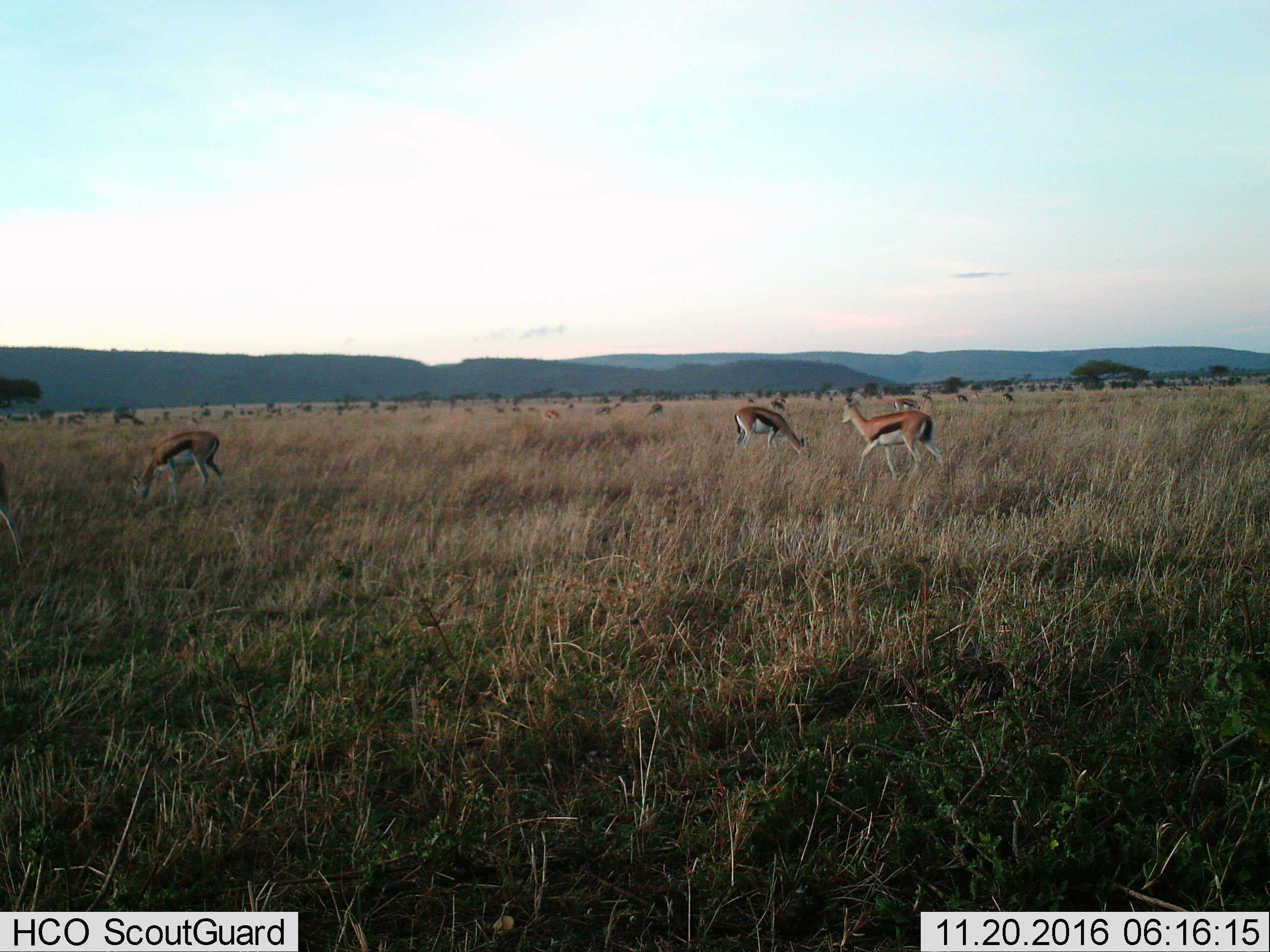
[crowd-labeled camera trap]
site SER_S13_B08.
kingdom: Animalia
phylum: Chordata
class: Mammalia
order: Artiodactyla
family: Bovidae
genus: Eudorcas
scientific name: Eudorcas thomsonii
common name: thomson's gazelle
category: gazellethomsons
Gazellethomsons (thomson's gazelle) (Eudorcas thomsonii), count 11-50. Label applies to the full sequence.